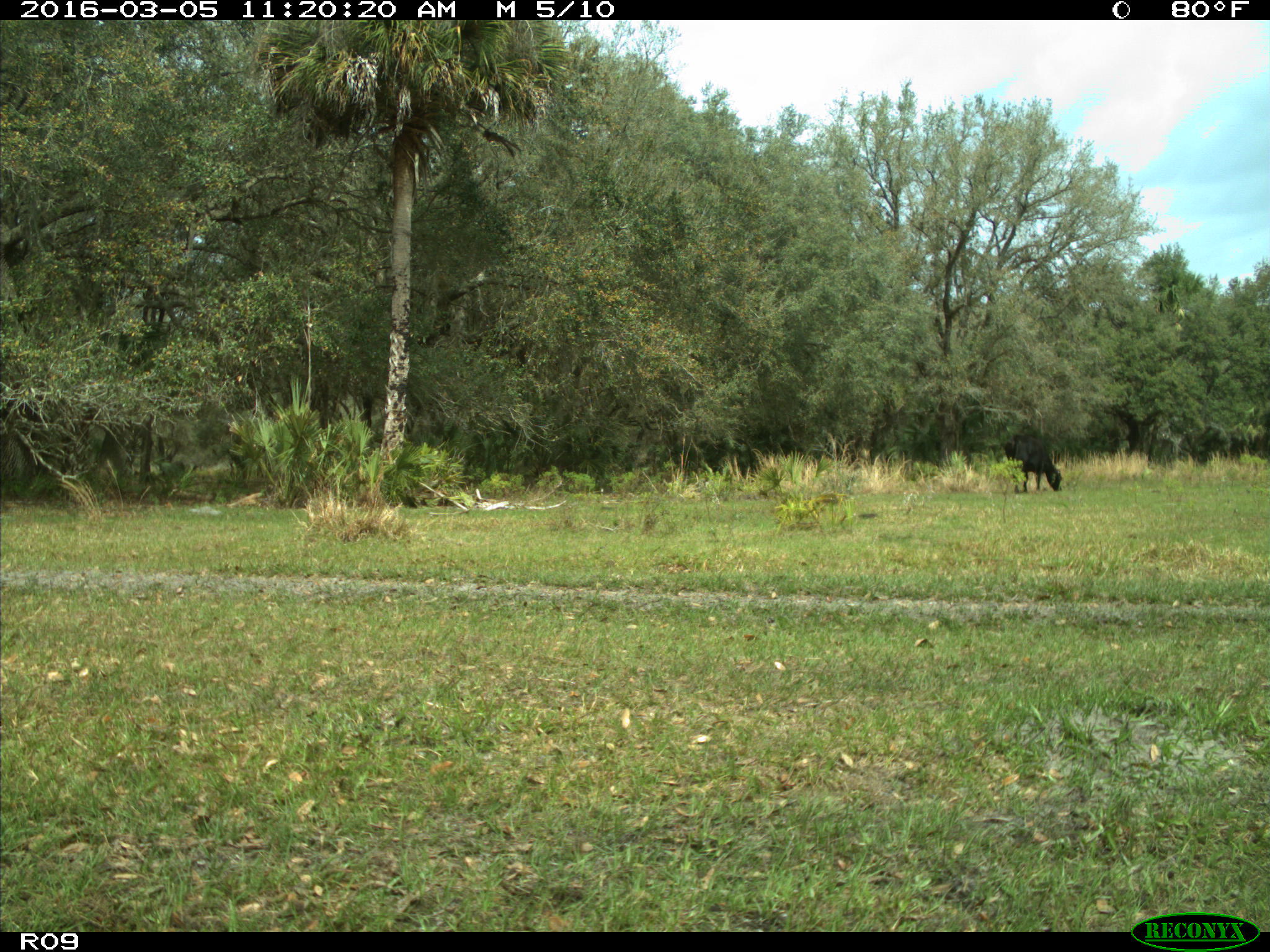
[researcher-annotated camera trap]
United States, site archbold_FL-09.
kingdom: Animalia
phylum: Chordata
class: Mammalia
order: Artiodactyla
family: Bovidae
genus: Bos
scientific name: Bos taurus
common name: domestic cow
Bos taurus (domestic cow).